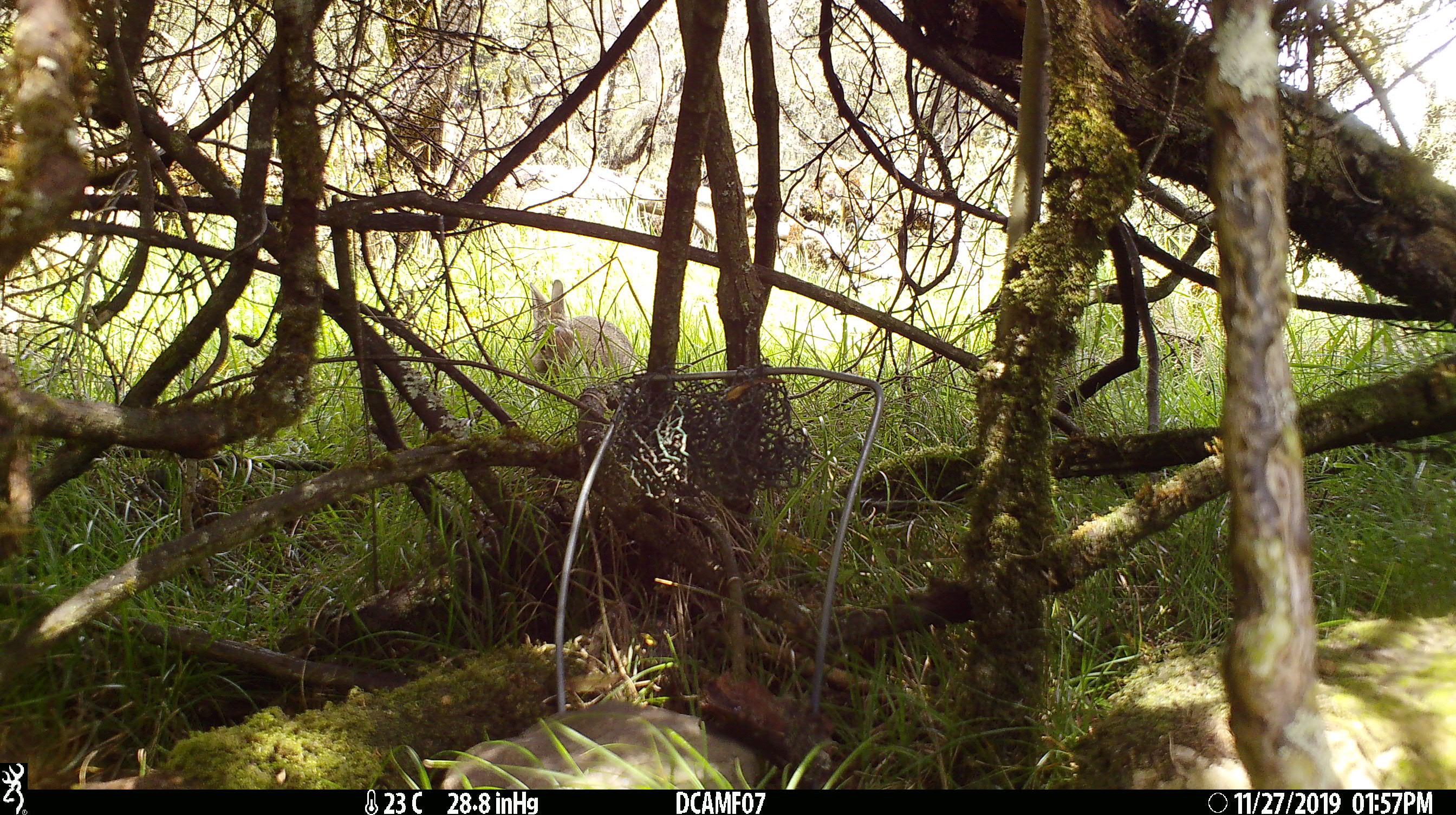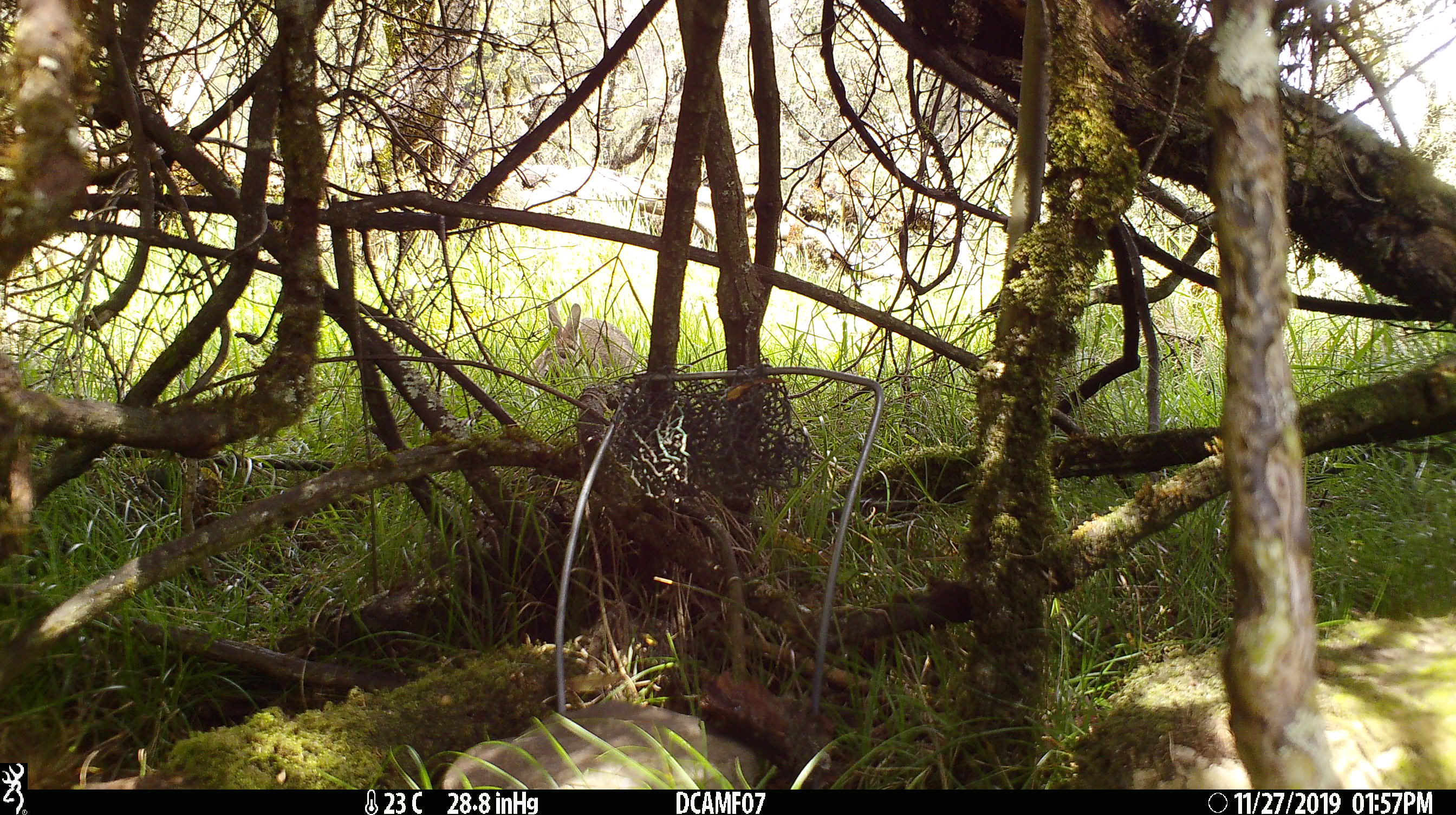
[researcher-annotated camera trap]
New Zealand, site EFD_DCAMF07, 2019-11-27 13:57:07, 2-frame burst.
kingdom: Animalia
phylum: Chordata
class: Mammalia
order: Lagomorpha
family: Leporidae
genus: Oryctolagus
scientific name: Oryctolagus cuniculus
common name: european rabbit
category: rabbit